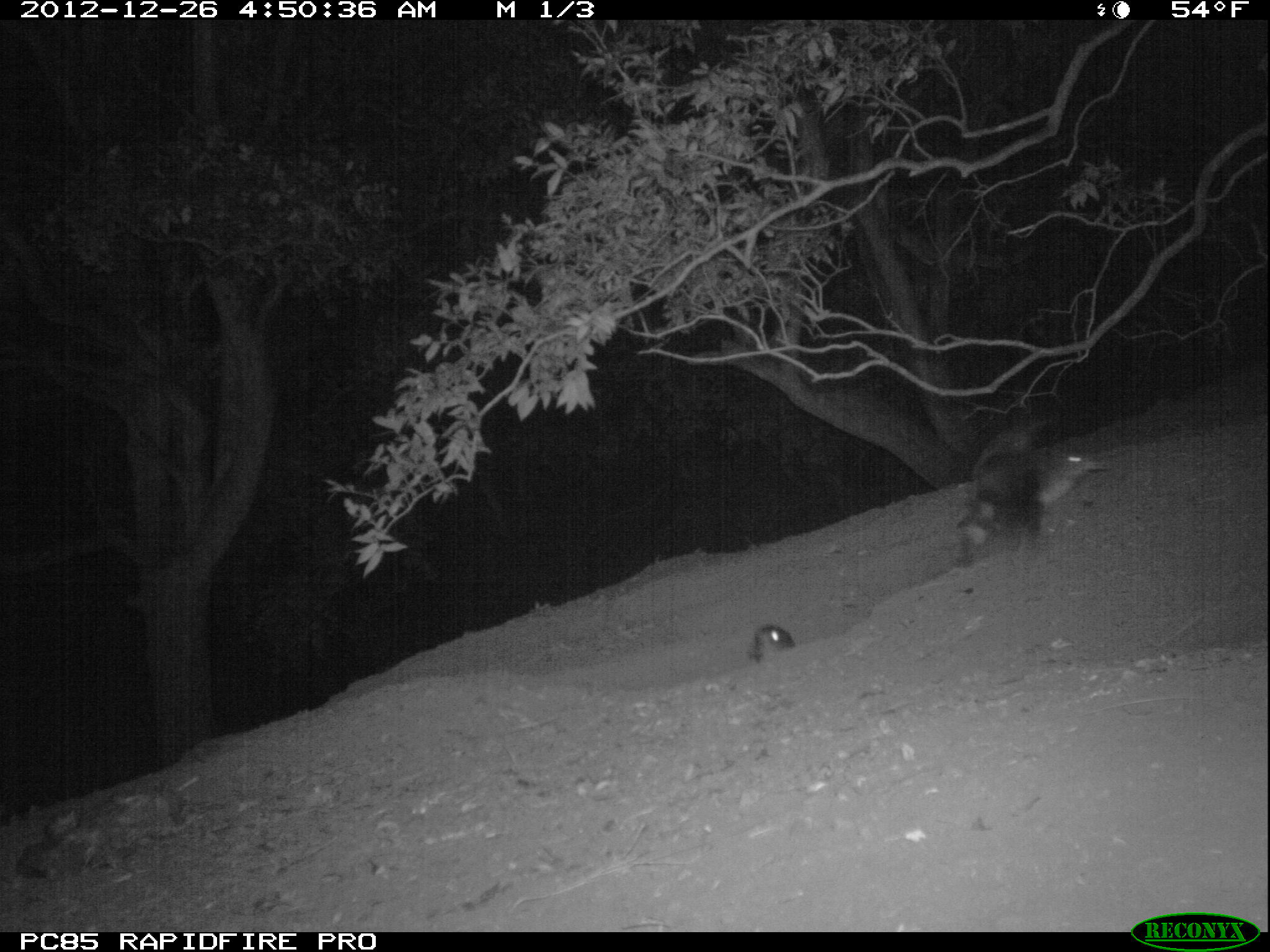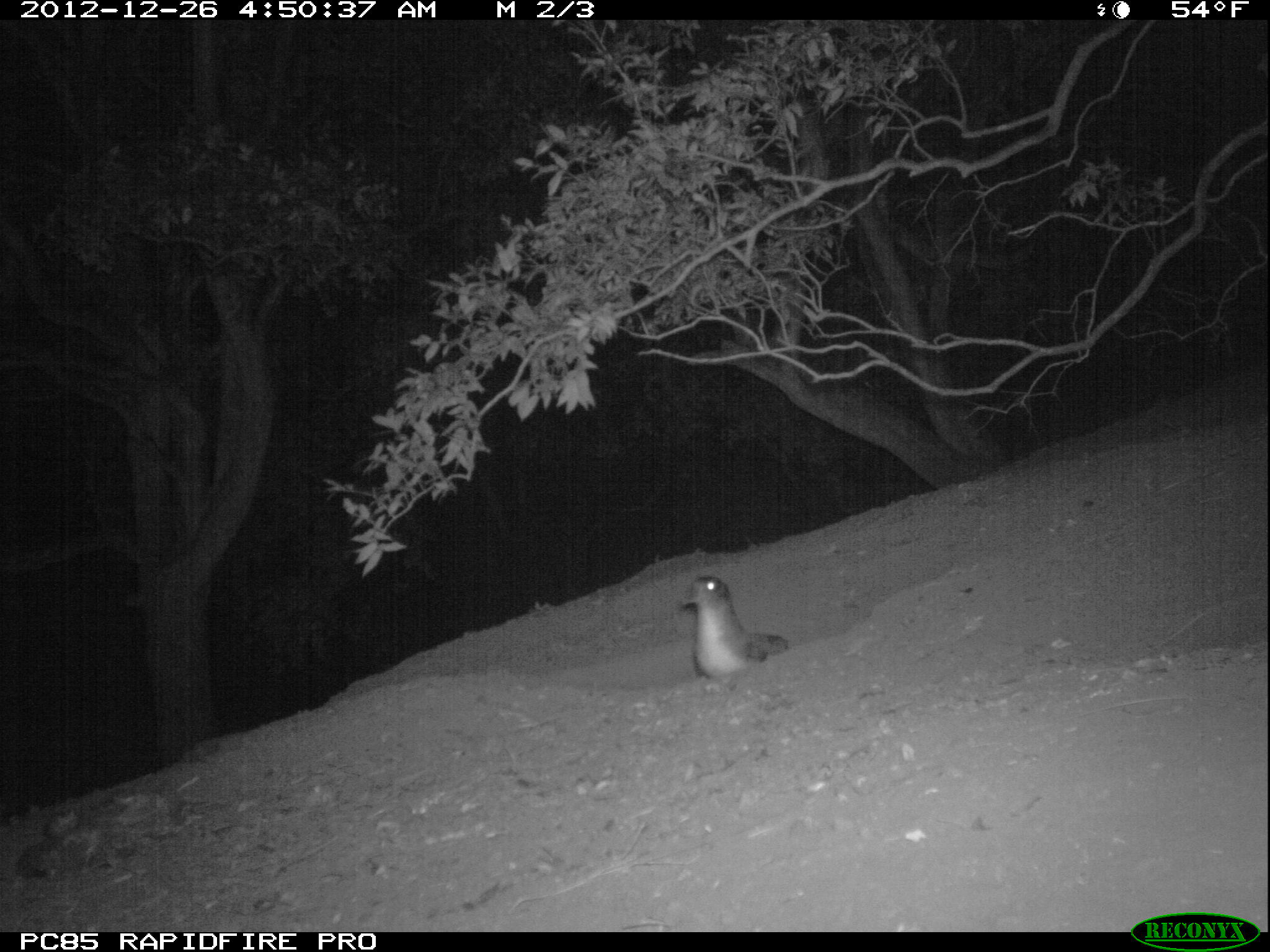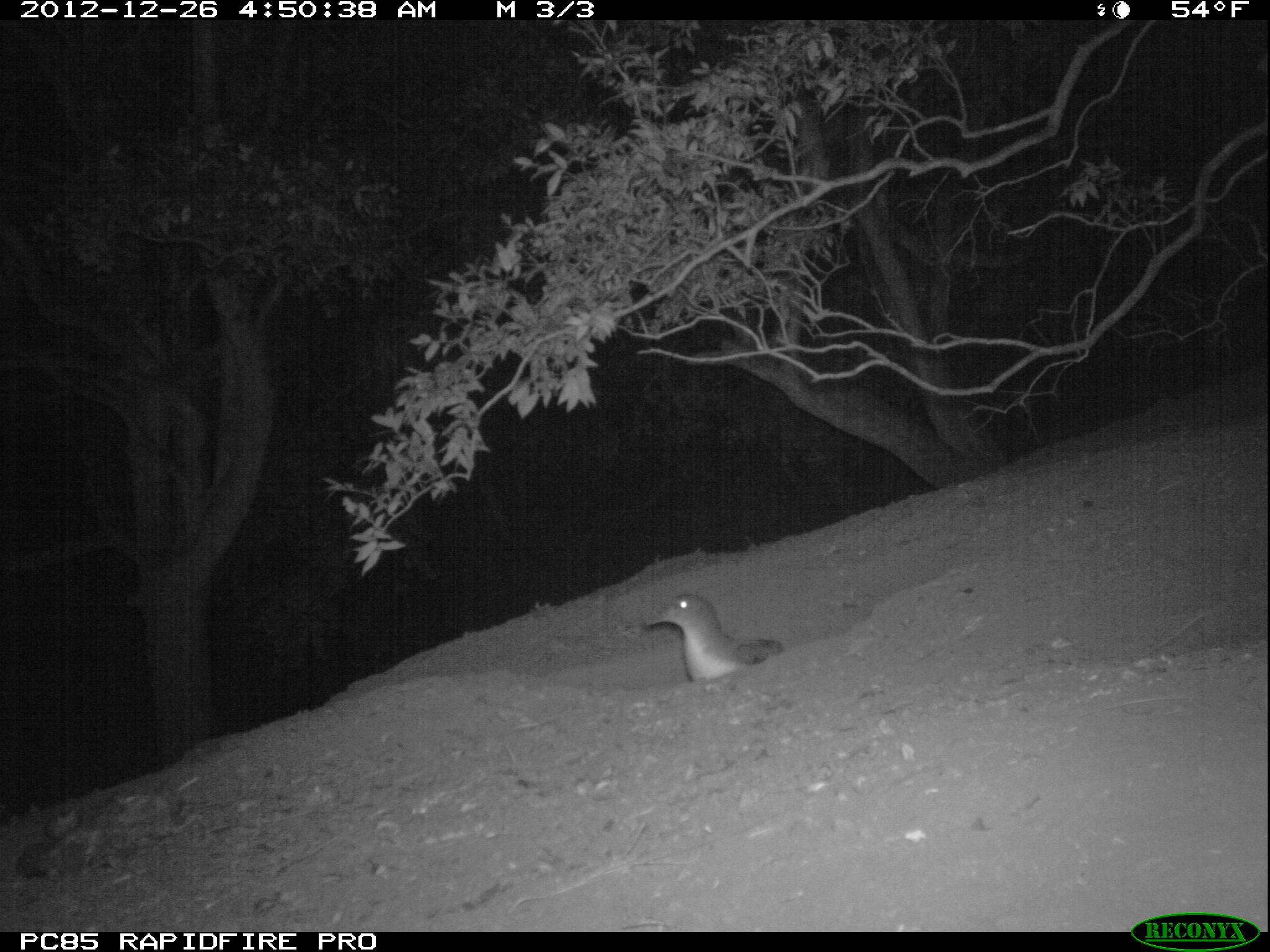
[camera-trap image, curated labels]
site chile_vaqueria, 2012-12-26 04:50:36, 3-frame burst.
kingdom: Animalia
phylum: Chordata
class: Aves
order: Procellariiformes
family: Procellariidae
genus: Calonectris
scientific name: Calonectris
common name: shearwater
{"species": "shearwater (Calonectris)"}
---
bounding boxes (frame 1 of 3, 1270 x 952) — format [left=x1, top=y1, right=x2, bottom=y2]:
shearwater: [left=954, top=415, right=1106, bottom=565]; [left=745, top=622, right=793, bottom=665]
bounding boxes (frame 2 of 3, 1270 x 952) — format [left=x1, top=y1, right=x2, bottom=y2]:
shearwater: [left=675, top=570, right=789, bottom=689]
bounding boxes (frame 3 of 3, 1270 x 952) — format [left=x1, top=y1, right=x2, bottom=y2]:
shearwater: [left=639, top=587, right=782, bottom=687]